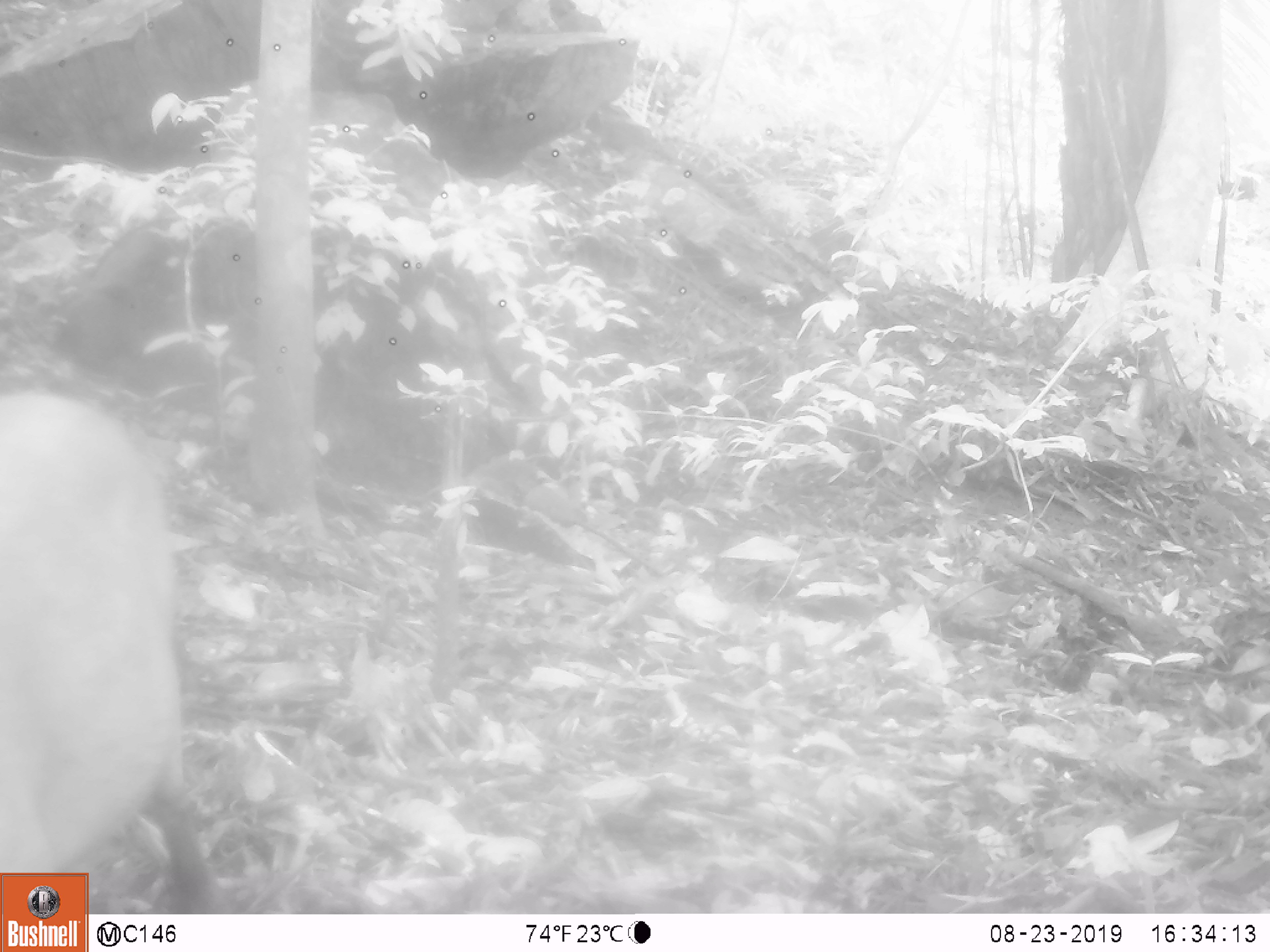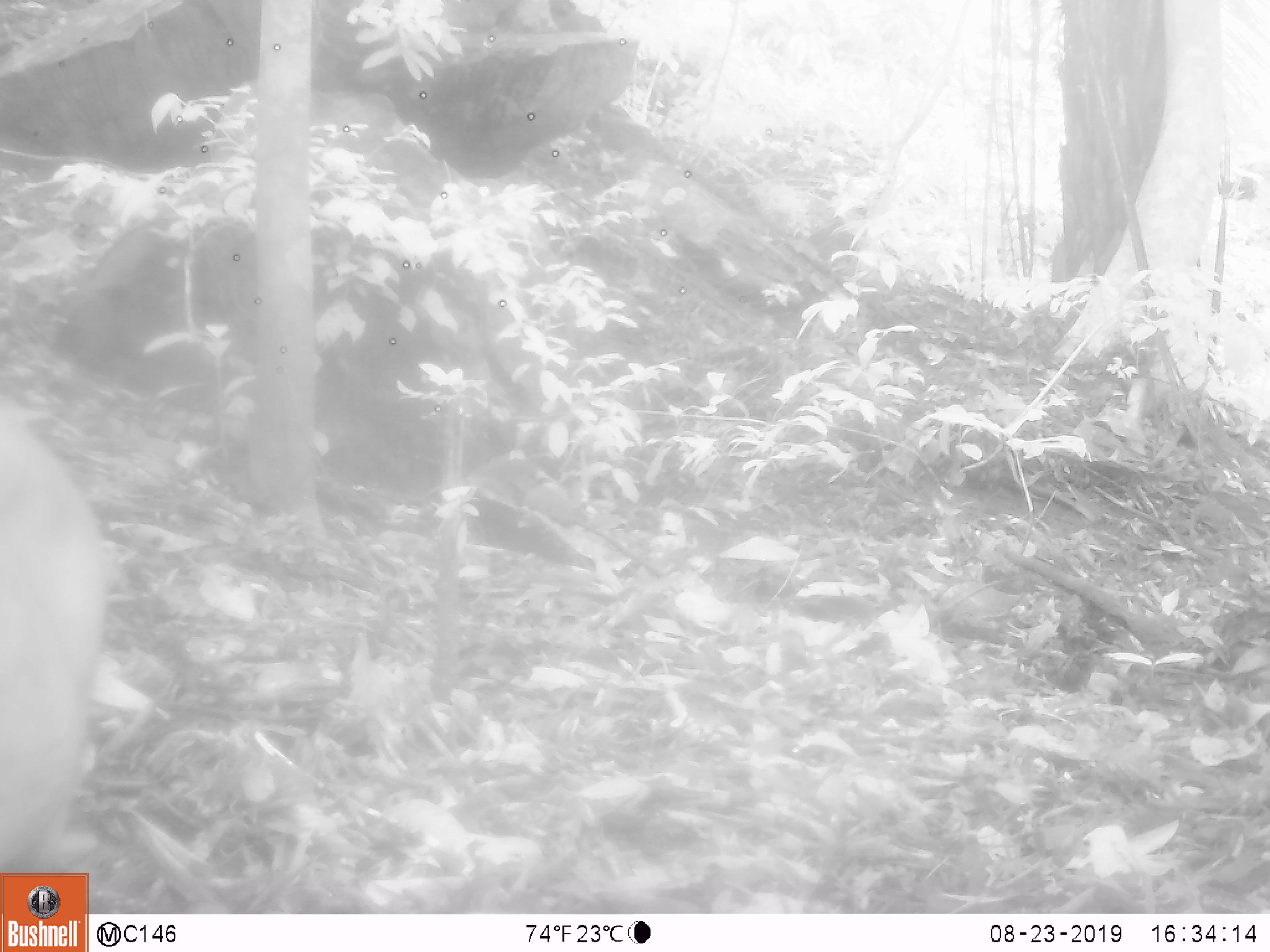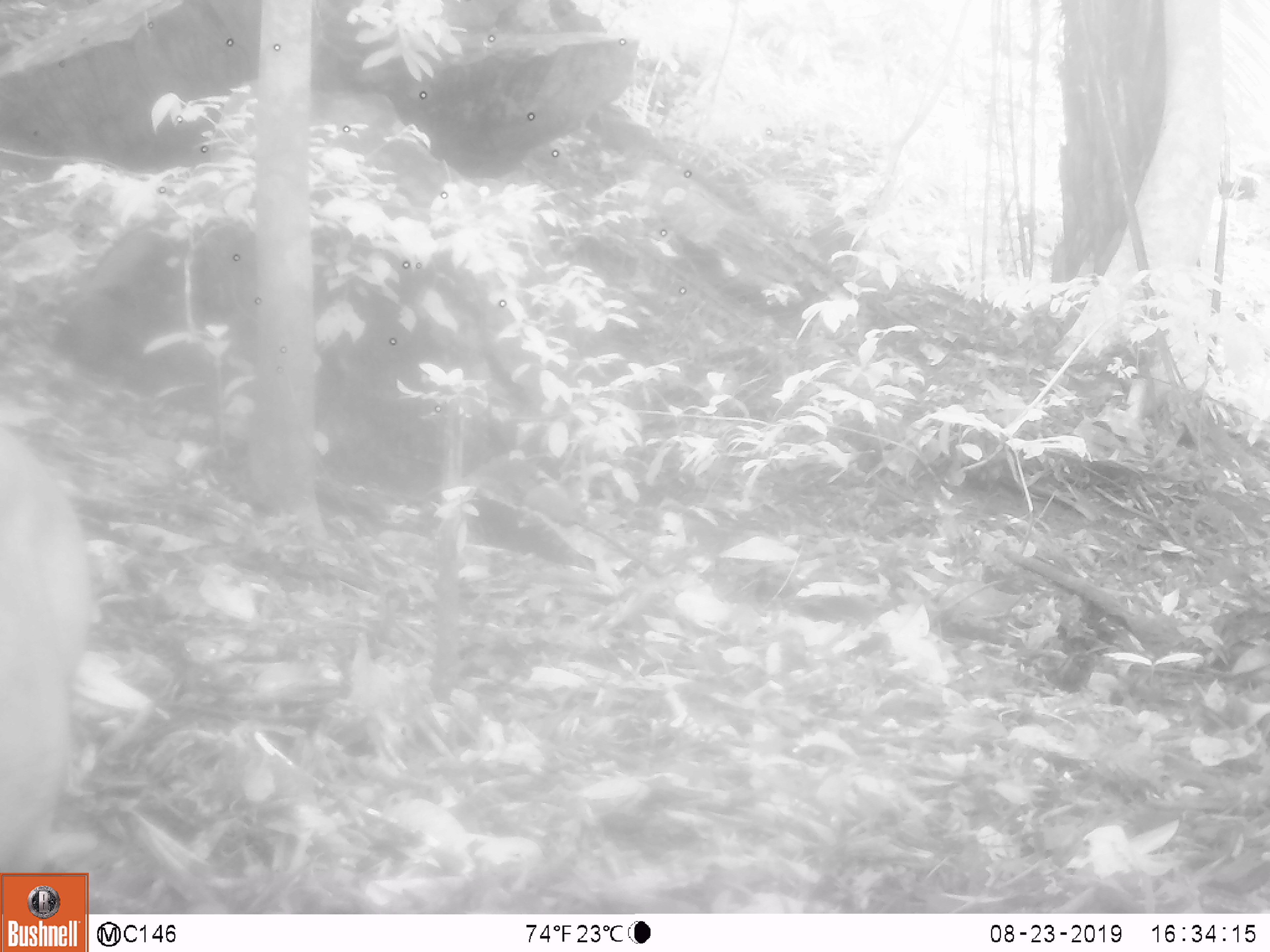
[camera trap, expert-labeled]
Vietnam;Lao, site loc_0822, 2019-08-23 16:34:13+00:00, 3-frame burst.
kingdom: Animalia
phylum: Chordata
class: Mammalia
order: Artiodactyla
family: Suidae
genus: Sus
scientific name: Sus scrofa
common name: eurasian wild pig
Eurasian wild pig (Sus scrofa). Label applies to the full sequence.